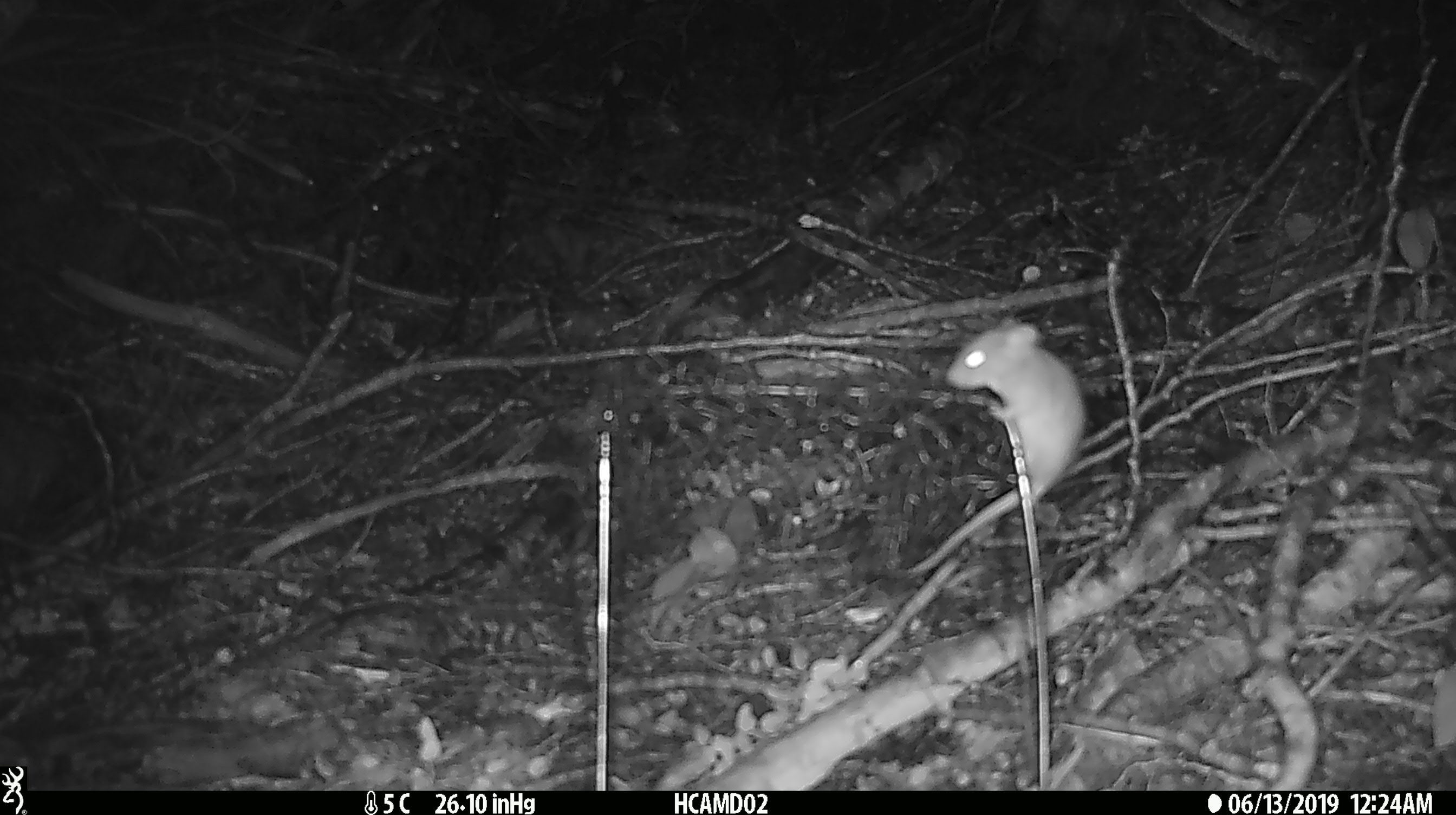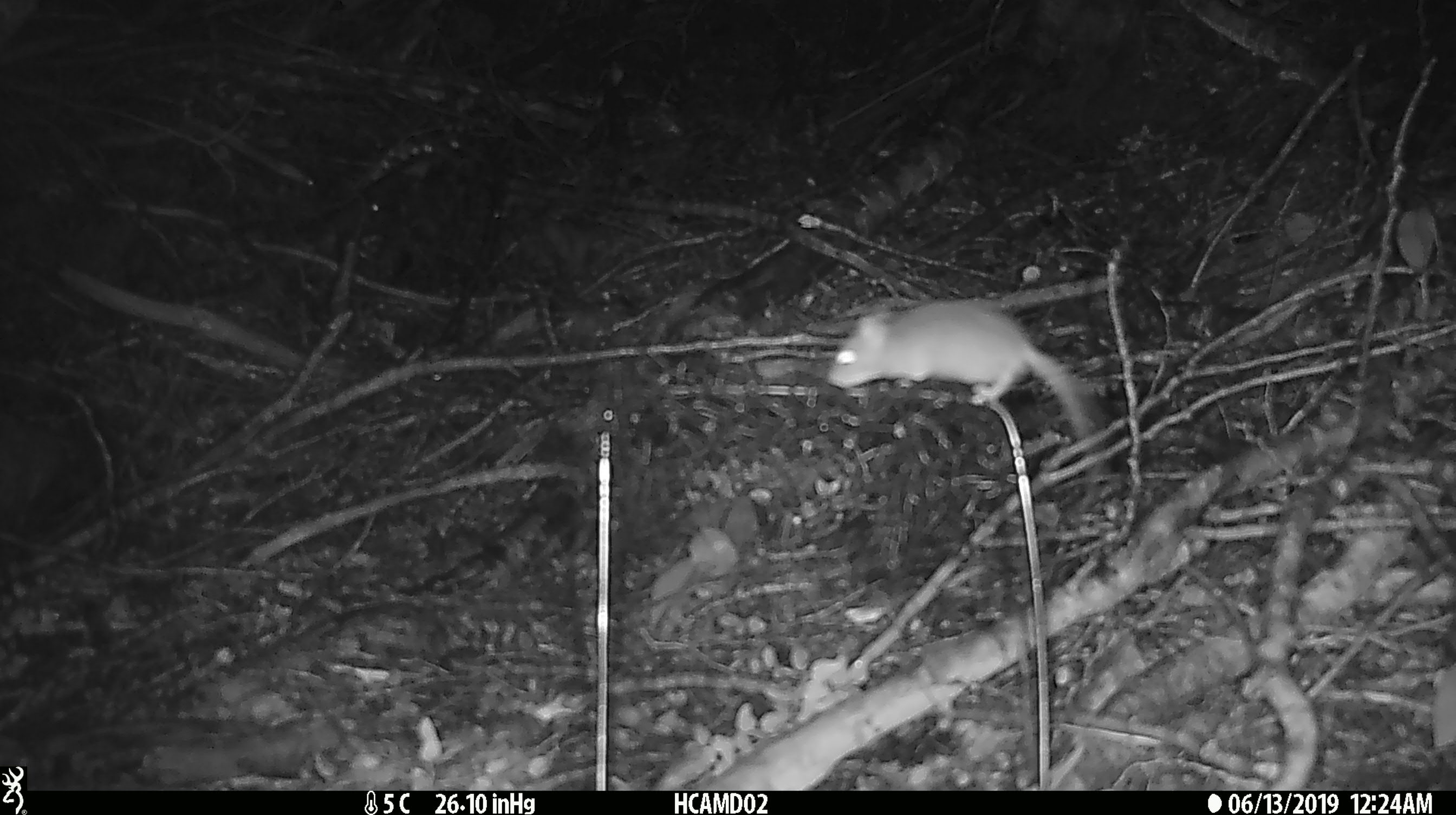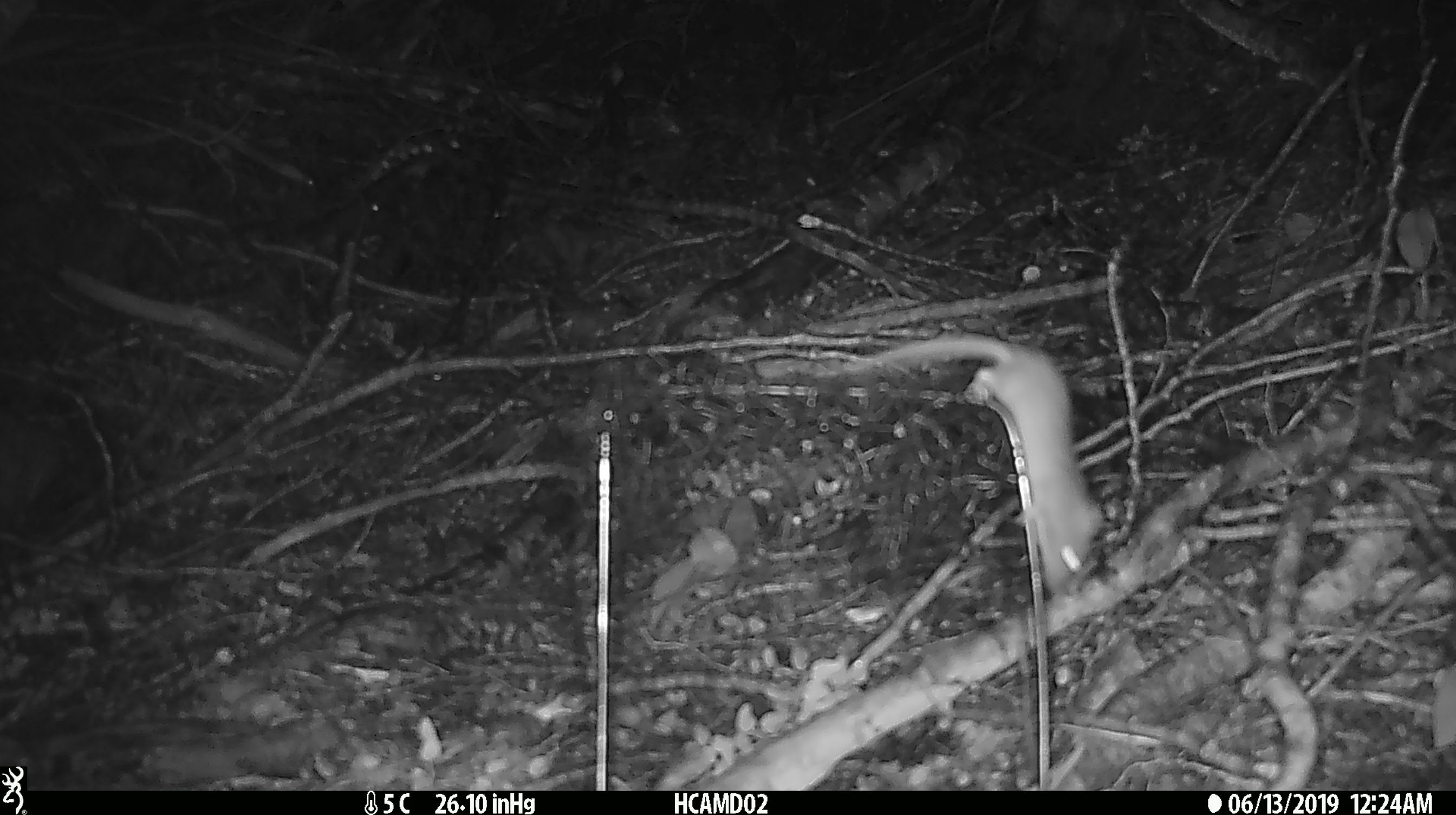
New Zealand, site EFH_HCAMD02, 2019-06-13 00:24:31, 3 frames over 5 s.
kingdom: Animalia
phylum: Chordata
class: Mammalia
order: Rodentia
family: Muridae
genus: Mus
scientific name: Mus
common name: mouse